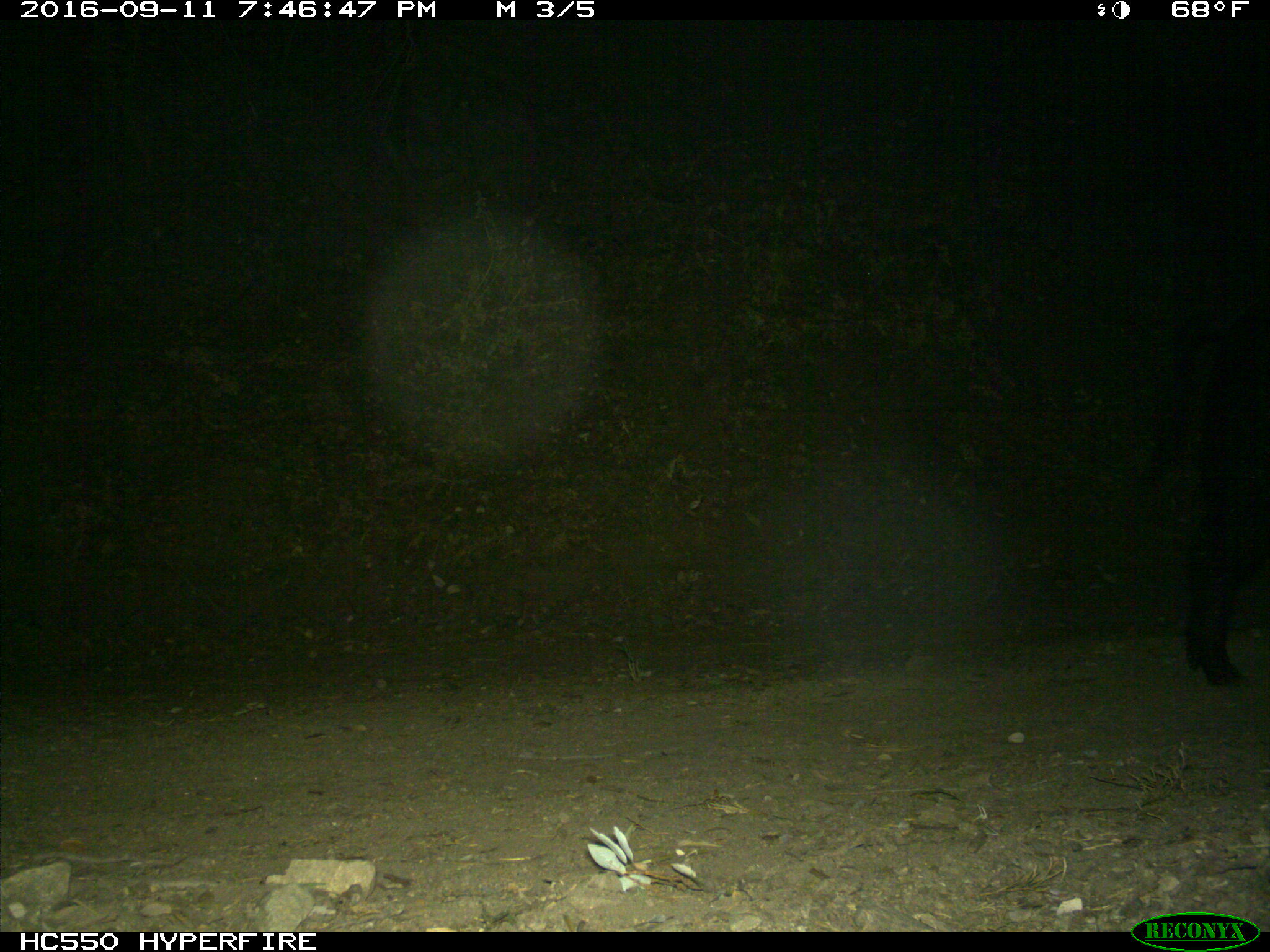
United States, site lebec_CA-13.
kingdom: Animalia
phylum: Chordata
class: Mammalia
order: Artiodactyla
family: Suidae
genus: Sus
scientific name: Sus scrofa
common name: wild boar